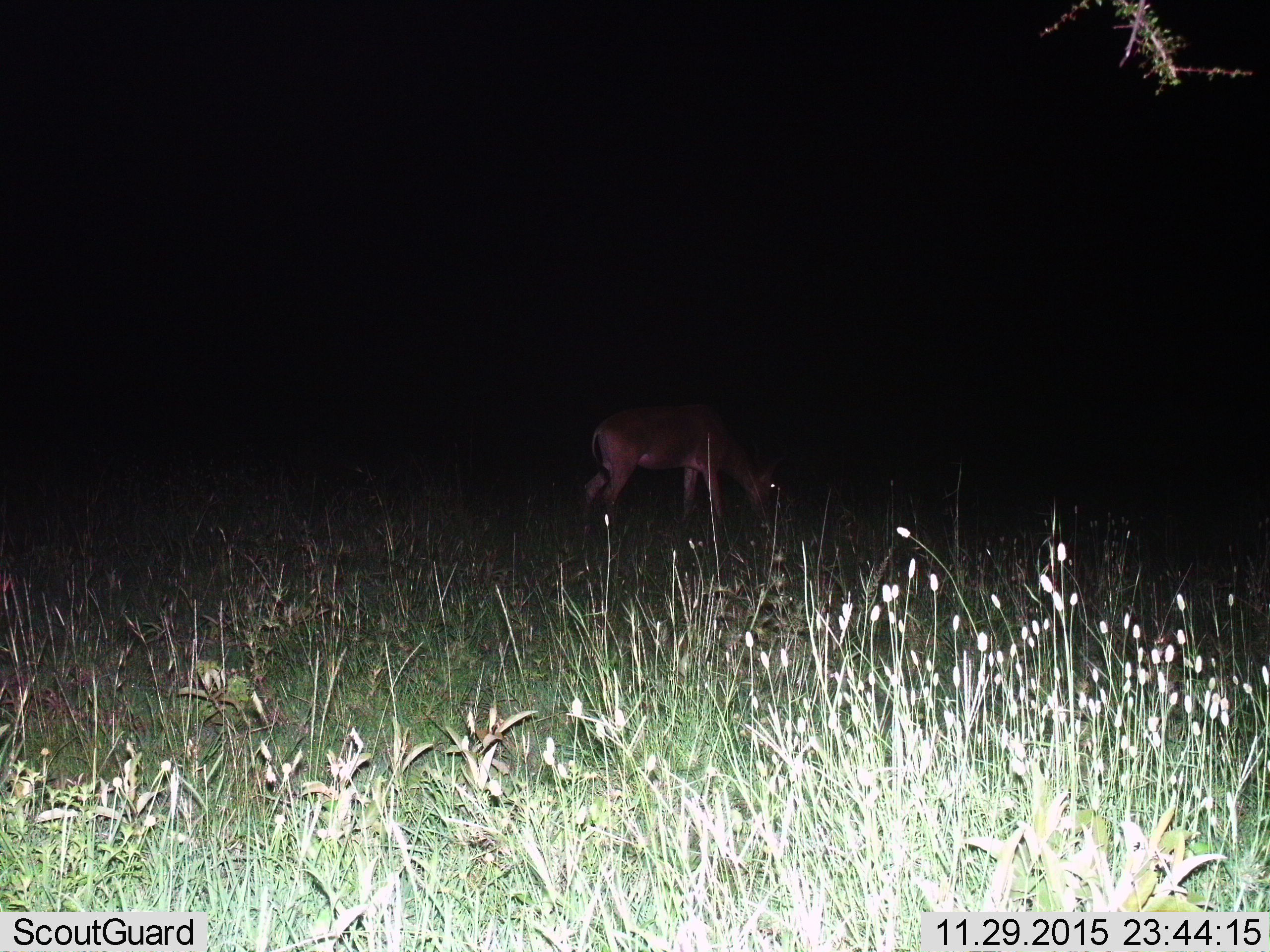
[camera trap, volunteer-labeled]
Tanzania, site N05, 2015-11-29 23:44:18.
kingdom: Animalia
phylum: Chordata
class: Mammalia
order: Artiodactyla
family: Bovidae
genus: Alcelaphus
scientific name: Alcelaphus buselaphus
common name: hartebeest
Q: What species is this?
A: Hartebeest (Alcelaphus buselaphus).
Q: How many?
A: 1.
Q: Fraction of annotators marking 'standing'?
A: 50%.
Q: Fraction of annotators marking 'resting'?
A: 0%.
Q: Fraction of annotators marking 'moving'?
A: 0%.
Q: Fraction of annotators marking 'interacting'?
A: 0%.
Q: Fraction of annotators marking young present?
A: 0%.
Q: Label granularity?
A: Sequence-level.